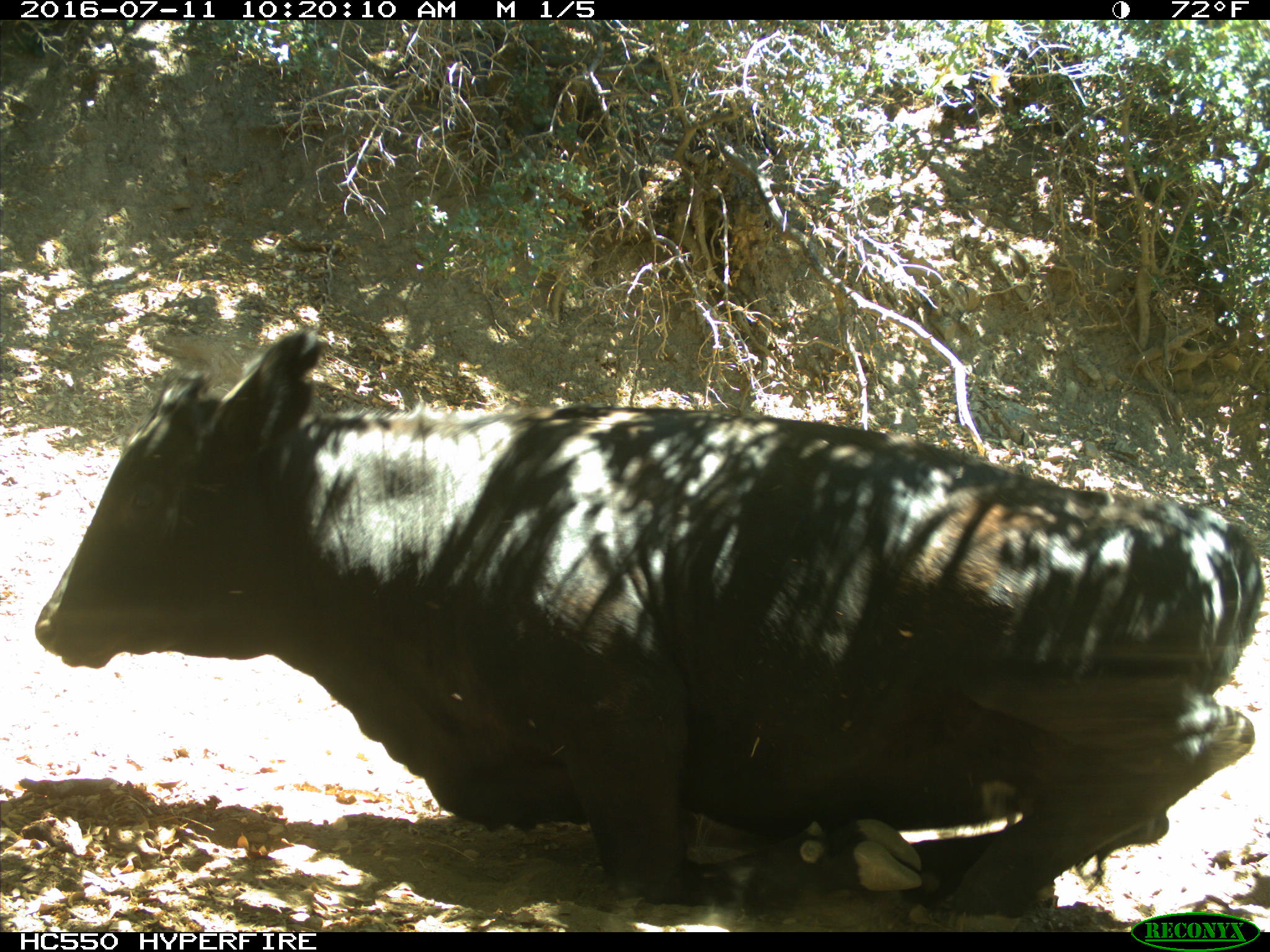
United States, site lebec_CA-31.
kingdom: Animalia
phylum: Chordata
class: Mammalia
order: Artiodactyla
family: Bovidae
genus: Bos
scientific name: Bos taurus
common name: domestic cow